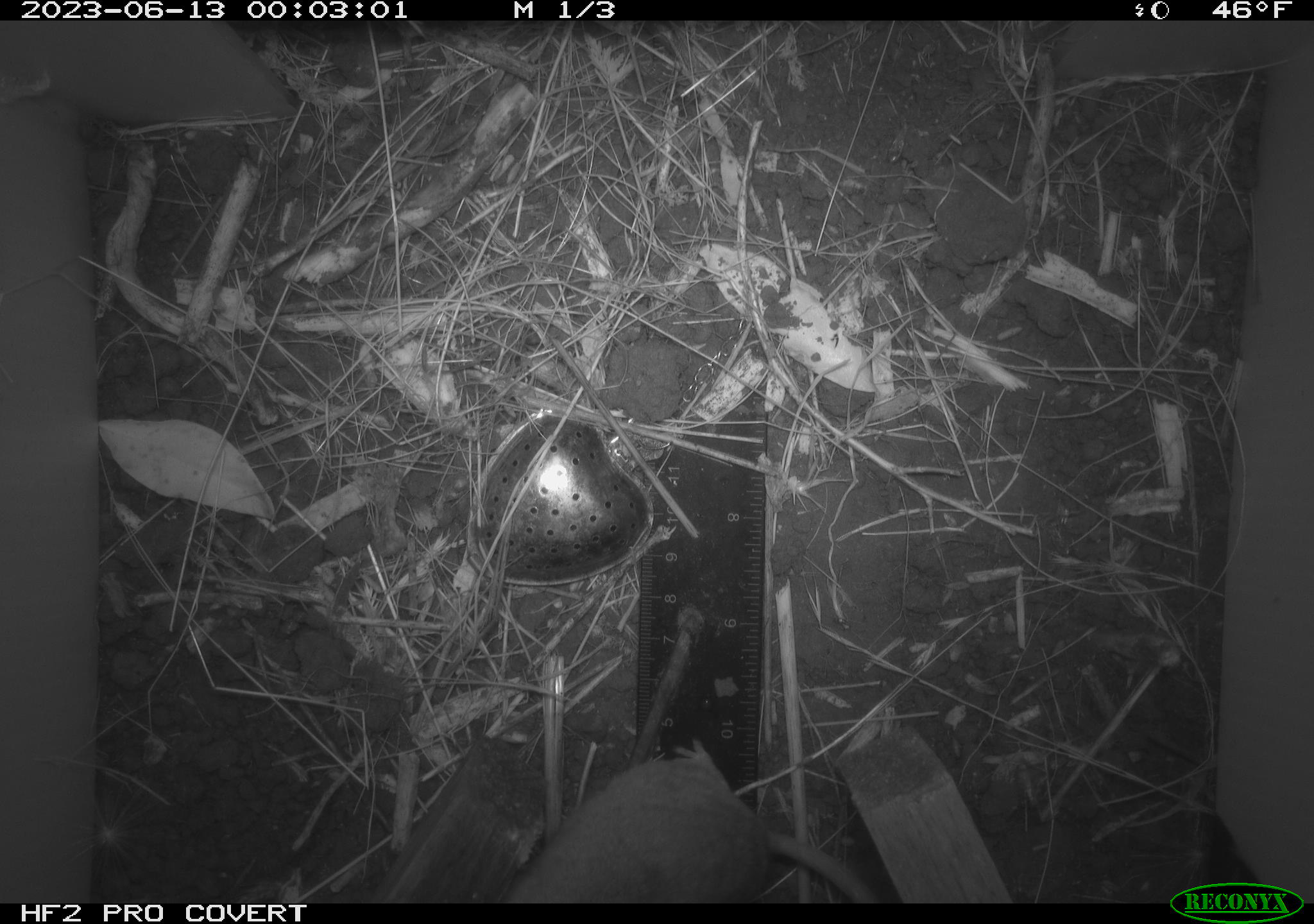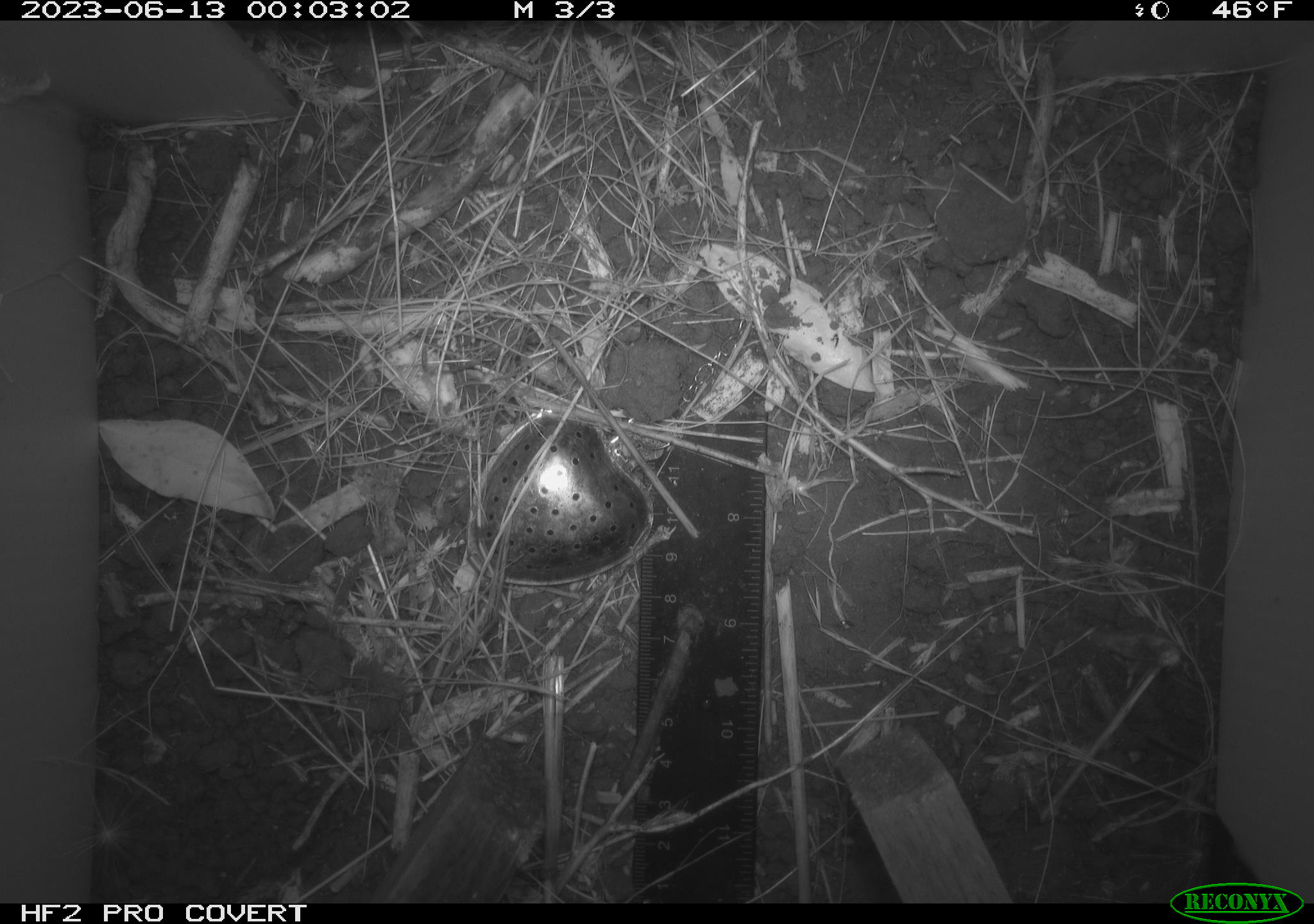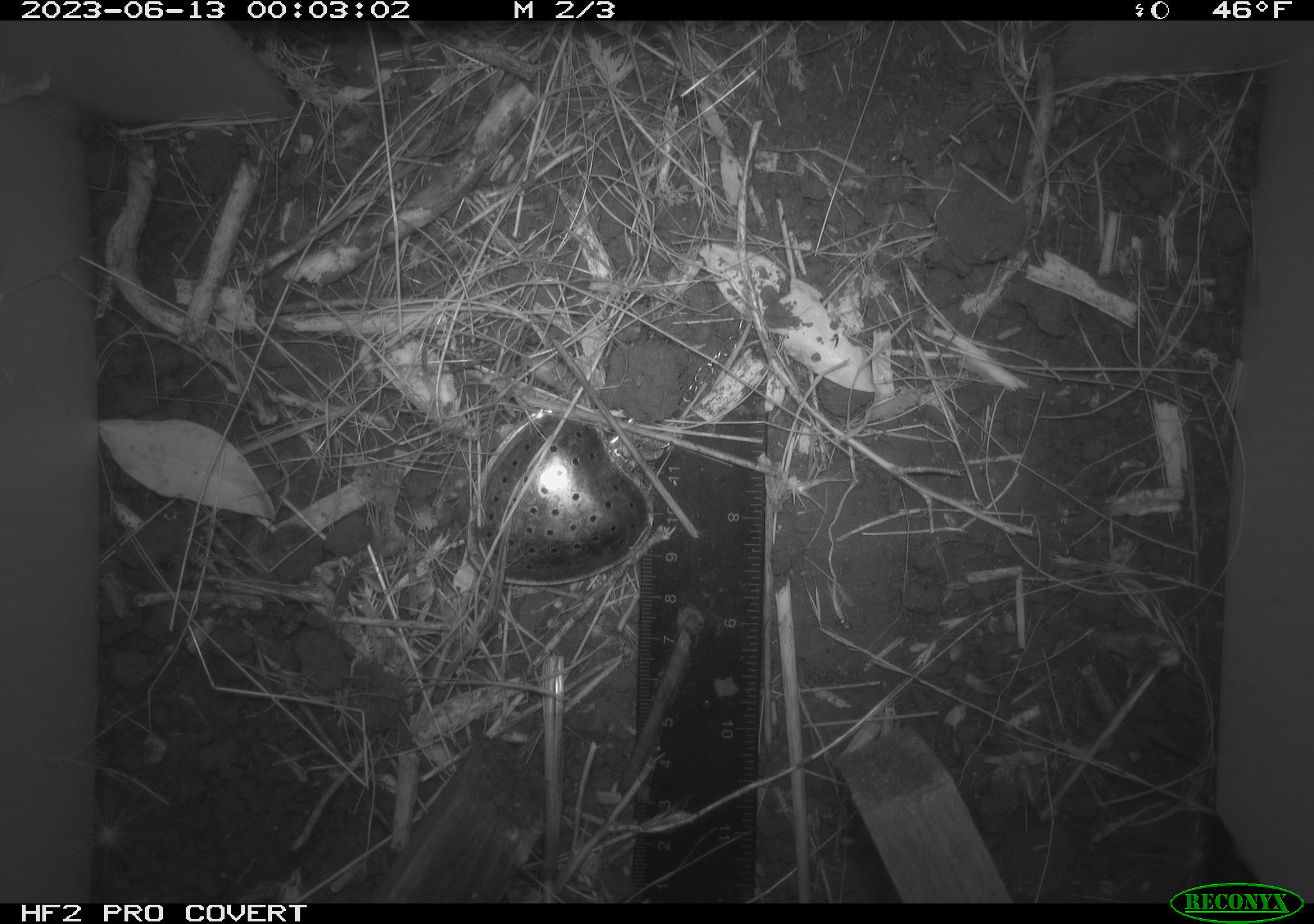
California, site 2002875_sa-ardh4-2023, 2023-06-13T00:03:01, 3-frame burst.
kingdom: Animalia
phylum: Chordata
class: Mammalia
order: Rodentia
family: Cricetidae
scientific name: Arvicolinae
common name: voles, lemmings, and muskrats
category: arvicolinae subfamily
Arvicolinae subfamily (voles, lemmings, and muskrats) (Arvicolinae).